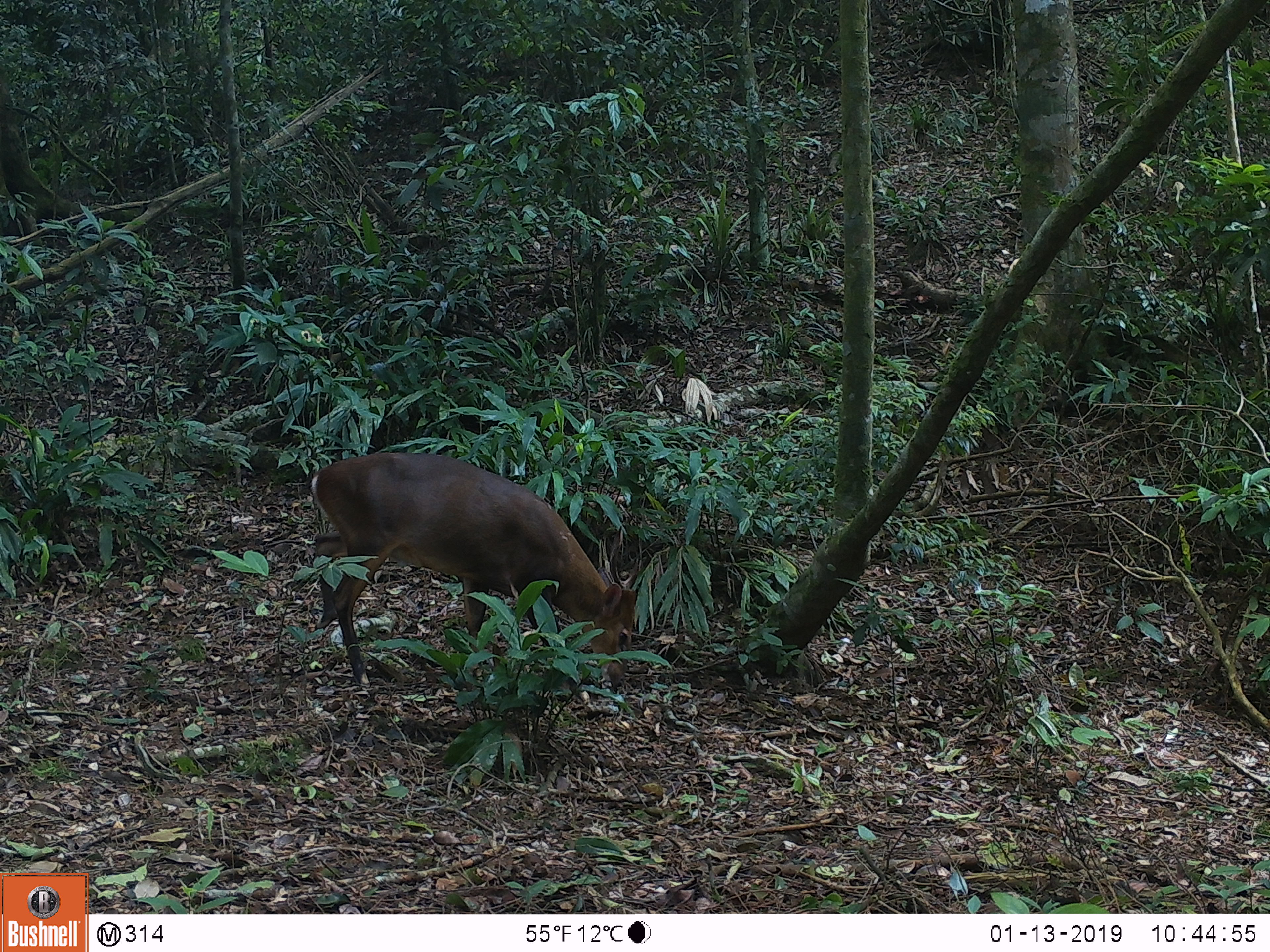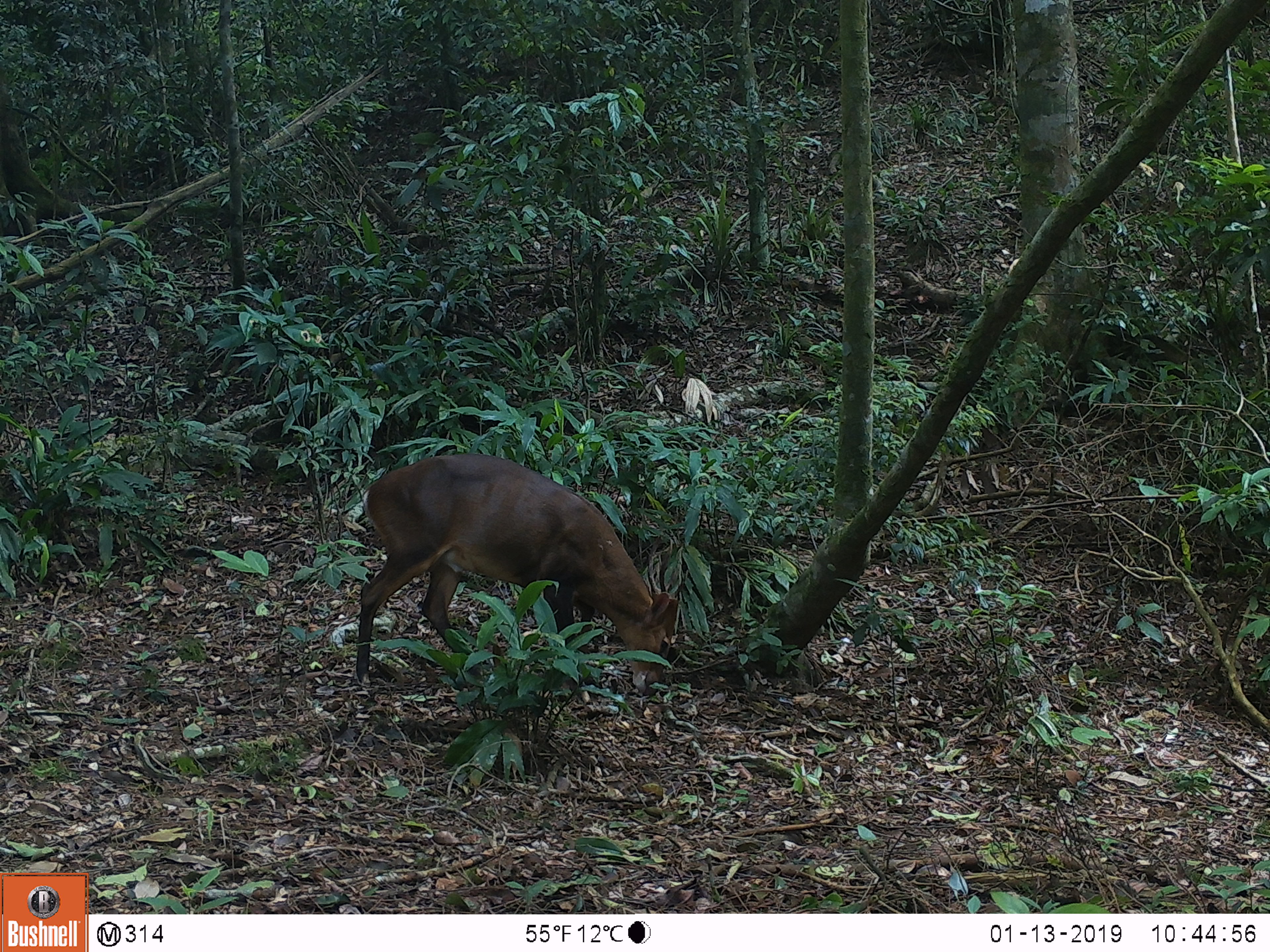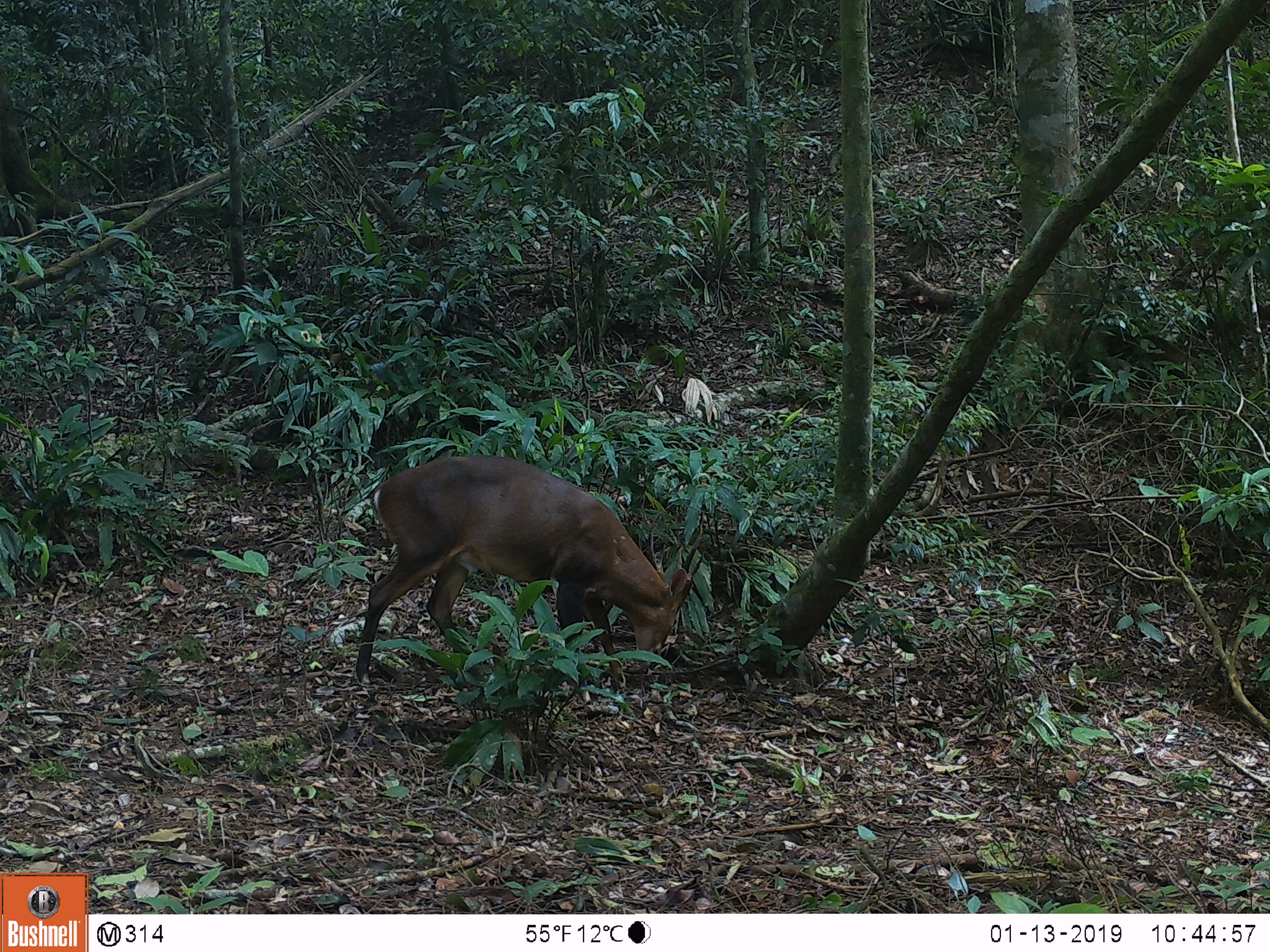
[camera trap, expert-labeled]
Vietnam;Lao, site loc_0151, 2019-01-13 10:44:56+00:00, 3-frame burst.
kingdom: Animalia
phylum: Chordata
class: Mammalia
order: Artiodactyla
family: Cervidae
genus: Muntiacus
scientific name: Muntiacus vuquangensis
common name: large-antlered muntjac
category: large antlered muntjac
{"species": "large antlered muntjac (large-antlered muntjac) (Muntiacus vuquangensis)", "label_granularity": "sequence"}